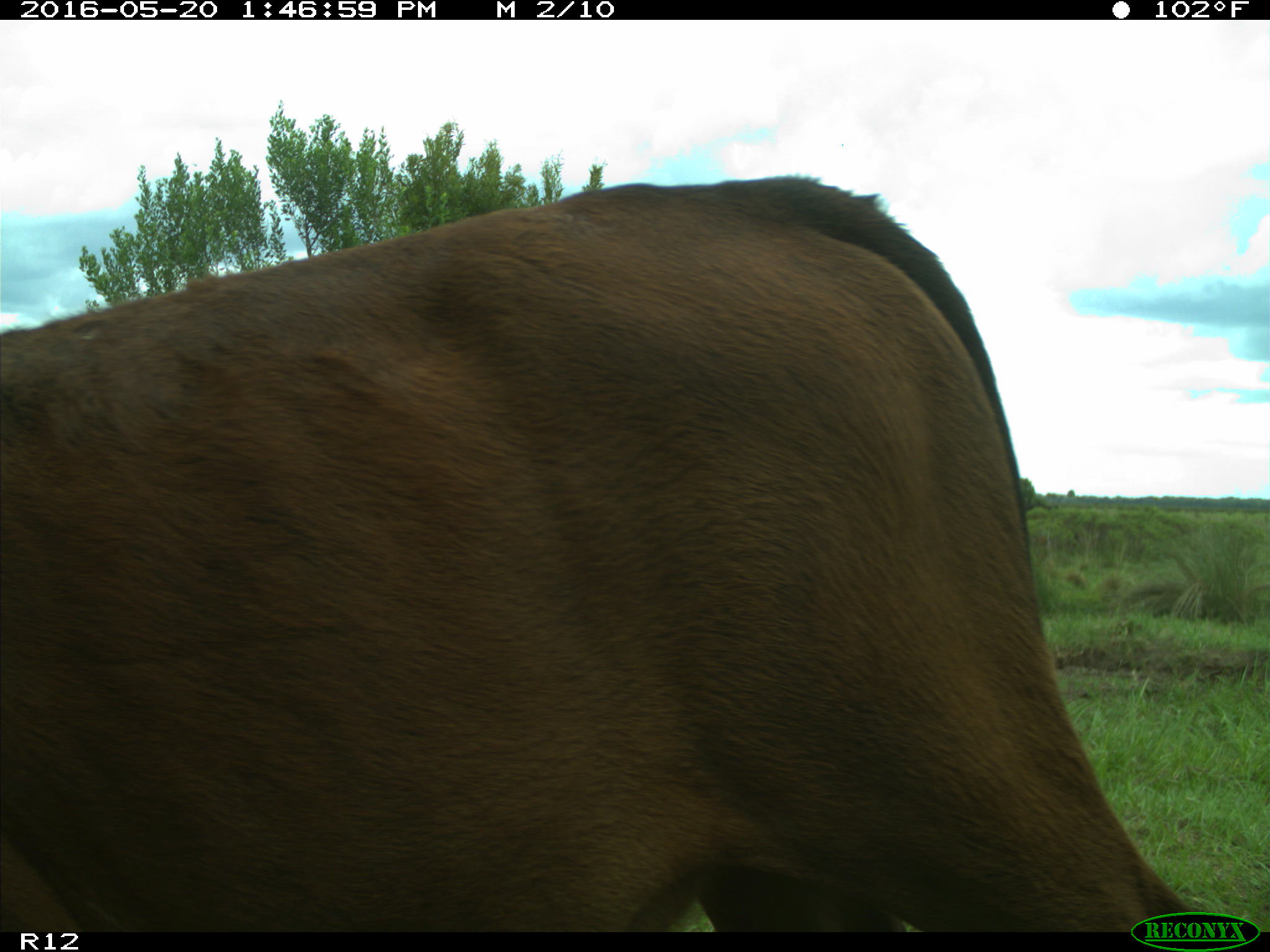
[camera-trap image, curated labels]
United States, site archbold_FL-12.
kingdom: Animalia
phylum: Chordata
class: Mammalia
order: Artiodactyla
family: Bovidae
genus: Bos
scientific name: Bos taurus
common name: domestic cow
Bos taurus (domestic cow).